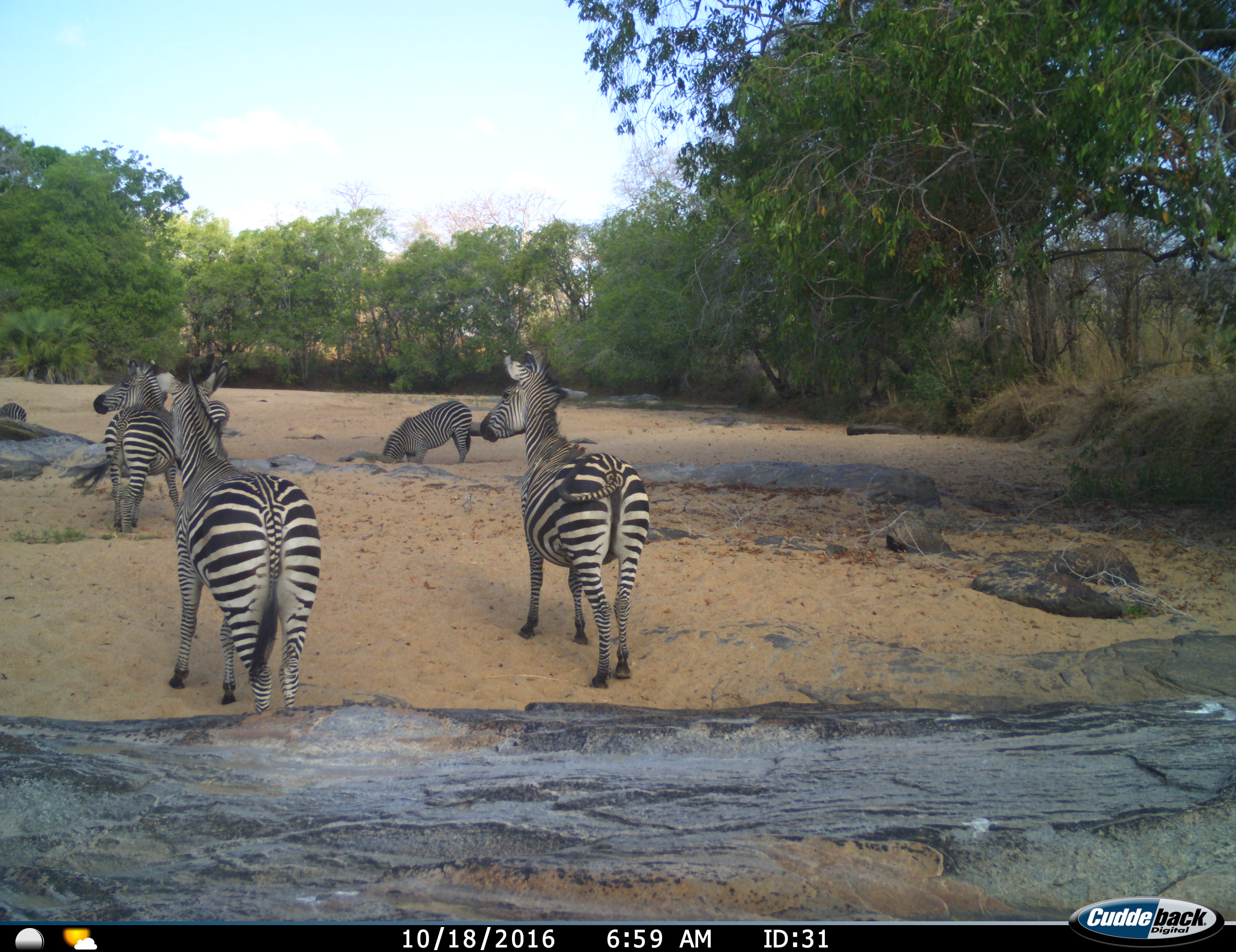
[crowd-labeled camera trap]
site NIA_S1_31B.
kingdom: Animalia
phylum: Chordata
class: Mammalia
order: Perissodactyla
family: Equidae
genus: Equus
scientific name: Equus quagga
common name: plains zebra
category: zebraplains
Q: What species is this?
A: Zebraplains (plains zebra) (Equus quagga).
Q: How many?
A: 6.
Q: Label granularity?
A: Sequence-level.